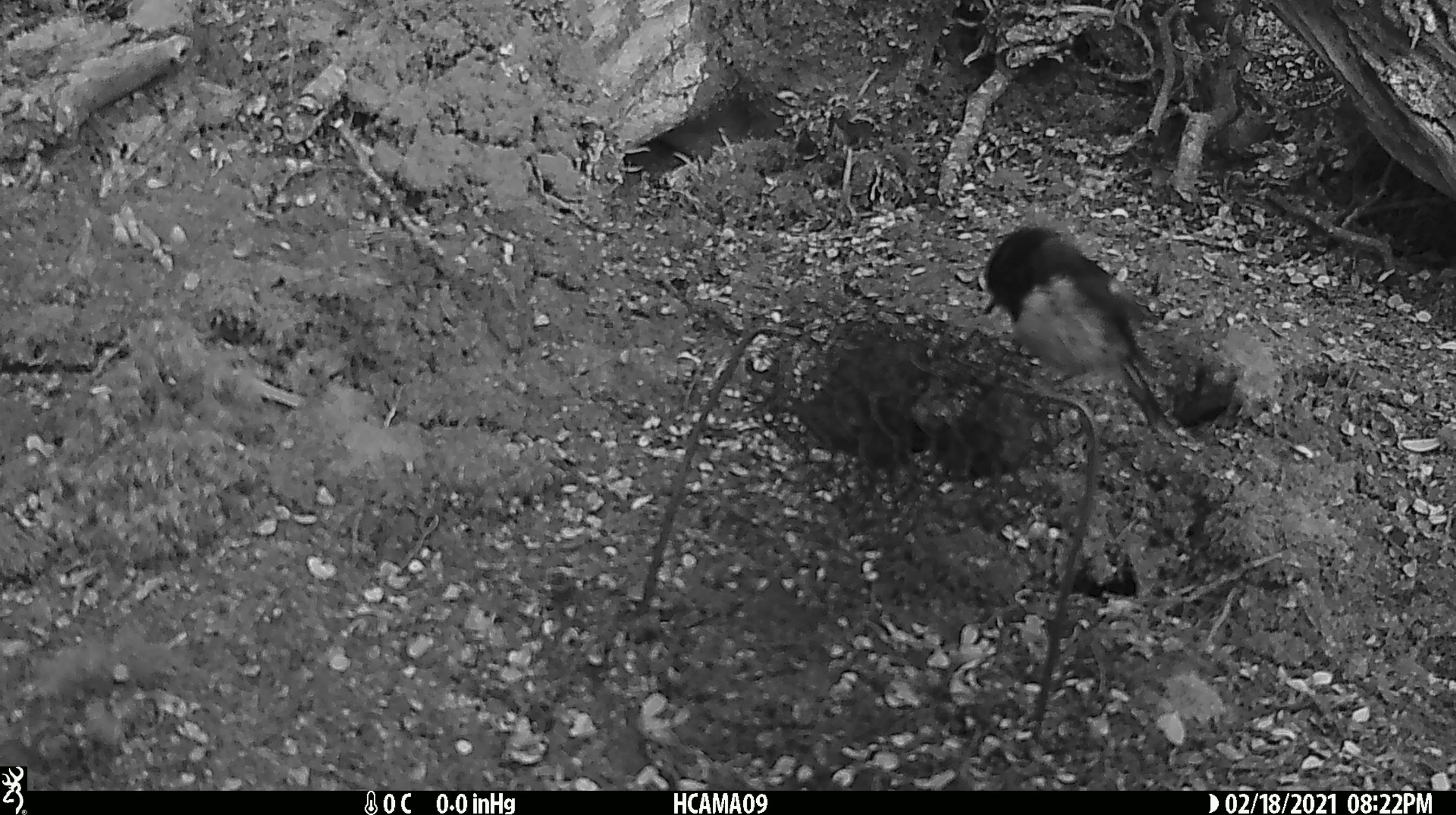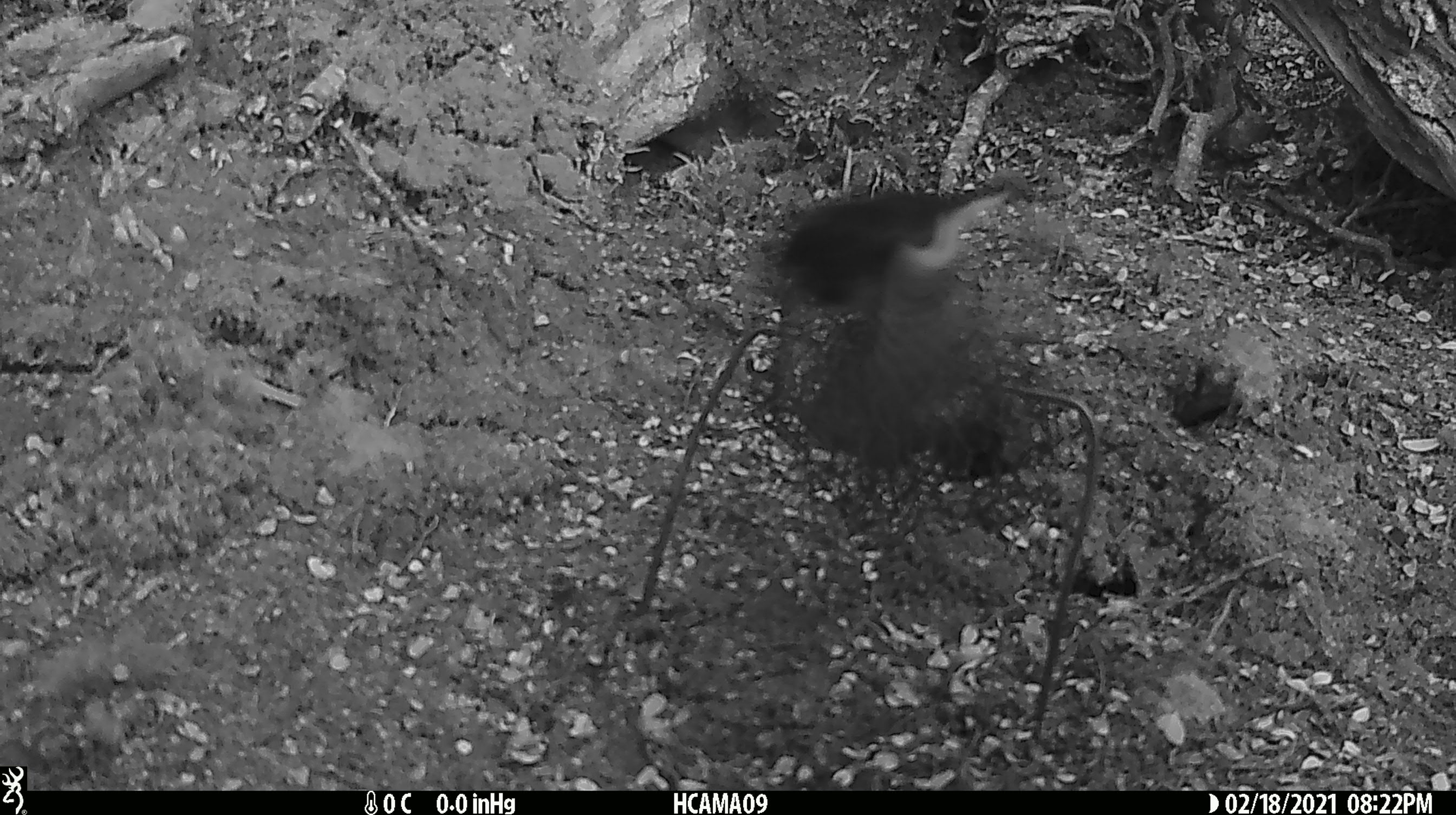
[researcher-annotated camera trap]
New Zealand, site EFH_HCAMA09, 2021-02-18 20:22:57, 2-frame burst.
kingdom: Animalia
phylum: Chordata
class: Aves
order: Passeriformes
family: Petroicidae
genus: Petroica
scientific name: Petroica macrocephala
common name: tomtit